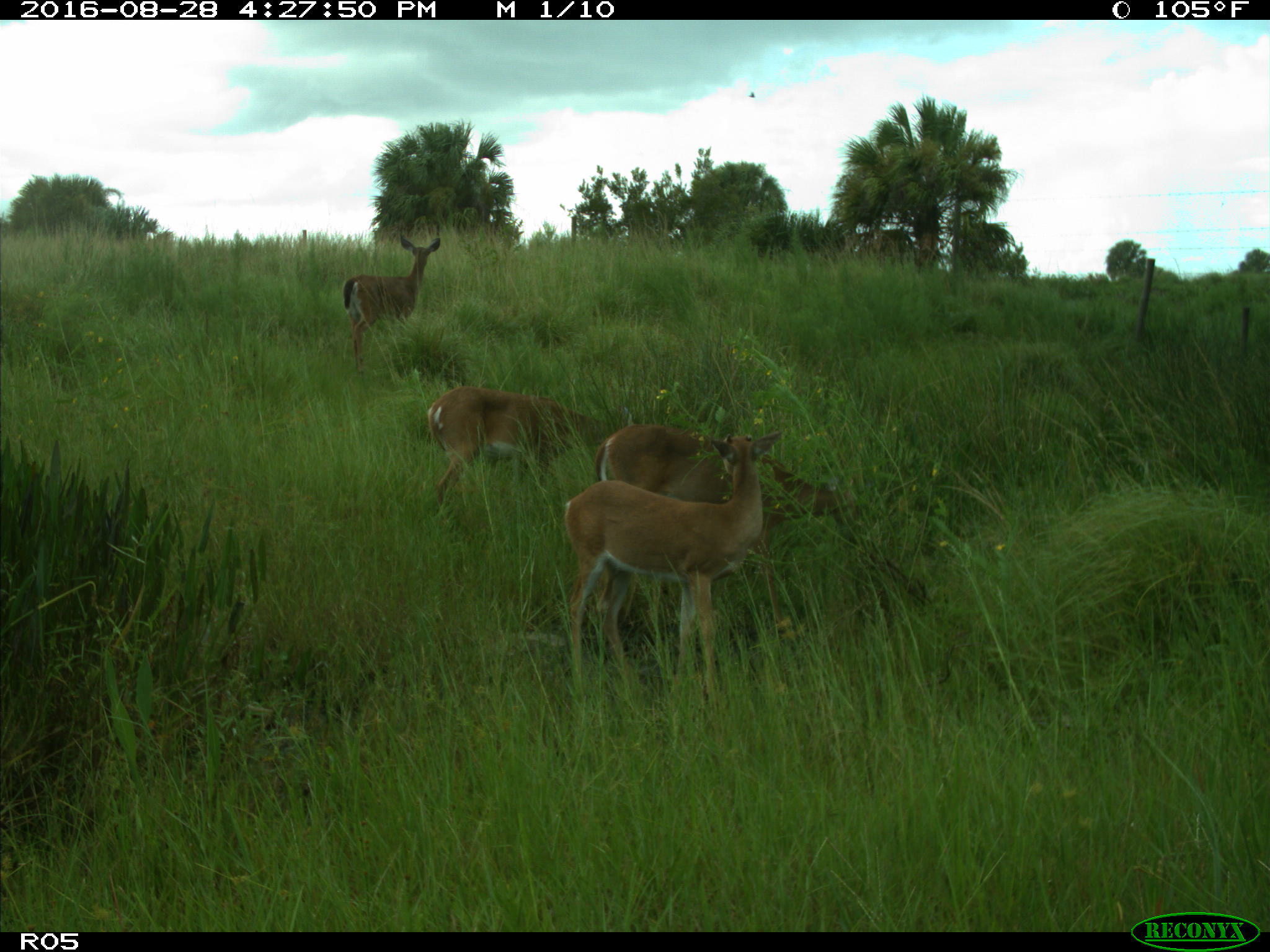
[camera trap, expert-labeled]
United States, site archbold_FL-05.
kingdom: Animalia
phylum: Chordata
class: Mammalia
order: Artiodactyla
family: Cervidae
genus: Odocoileus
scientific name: Odocoileus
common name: deer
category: unidentified deer